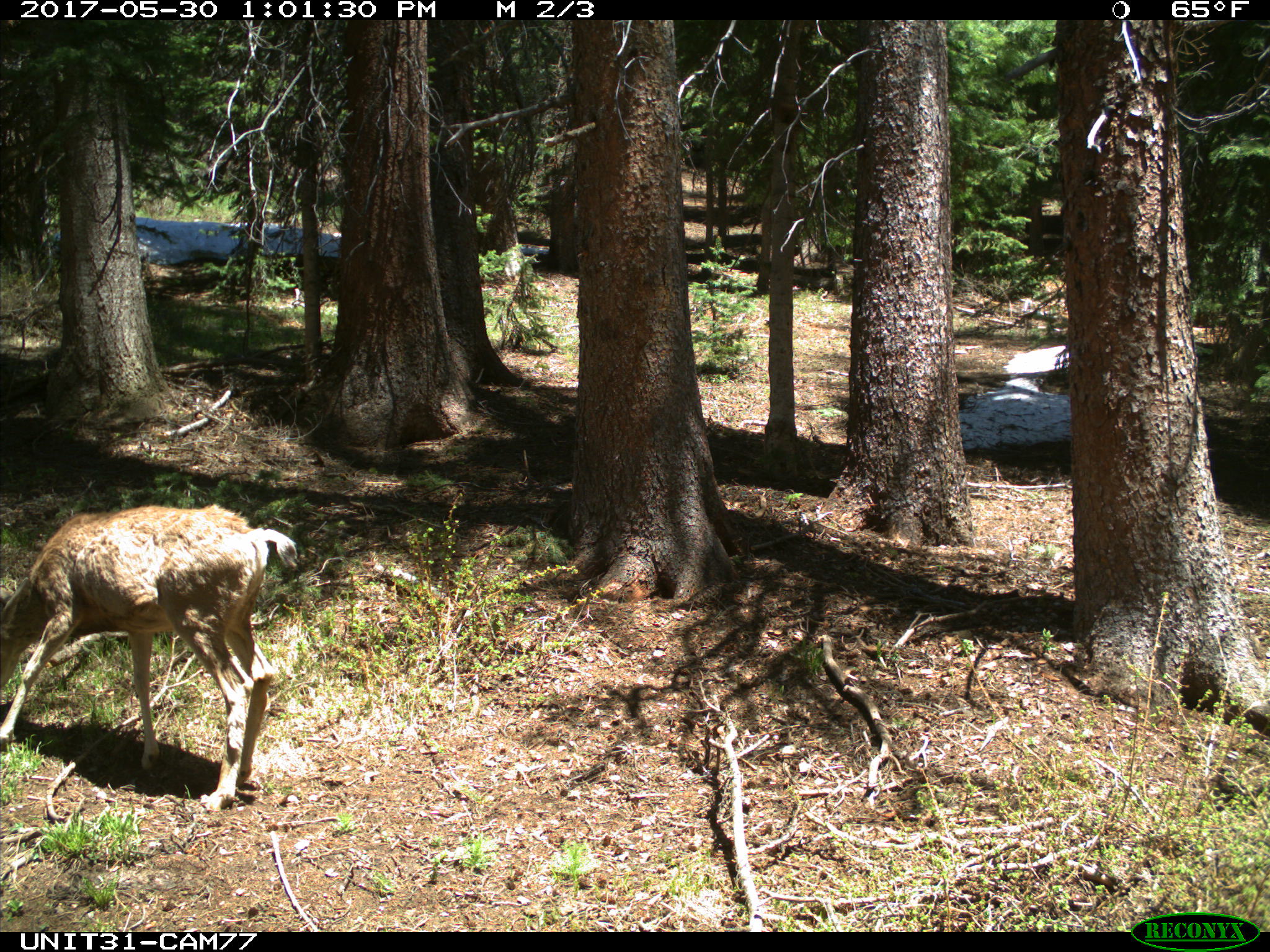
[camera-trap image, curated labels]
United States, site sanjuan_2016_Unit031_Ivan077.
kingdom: Animalia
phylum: Chordata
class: Mammalia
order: Artiodactyla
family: Cervidae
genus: Odocoileus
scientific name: Odocoileus hemionus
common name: mule deer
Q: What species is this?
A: Odocoileus hemionus (mule deer).